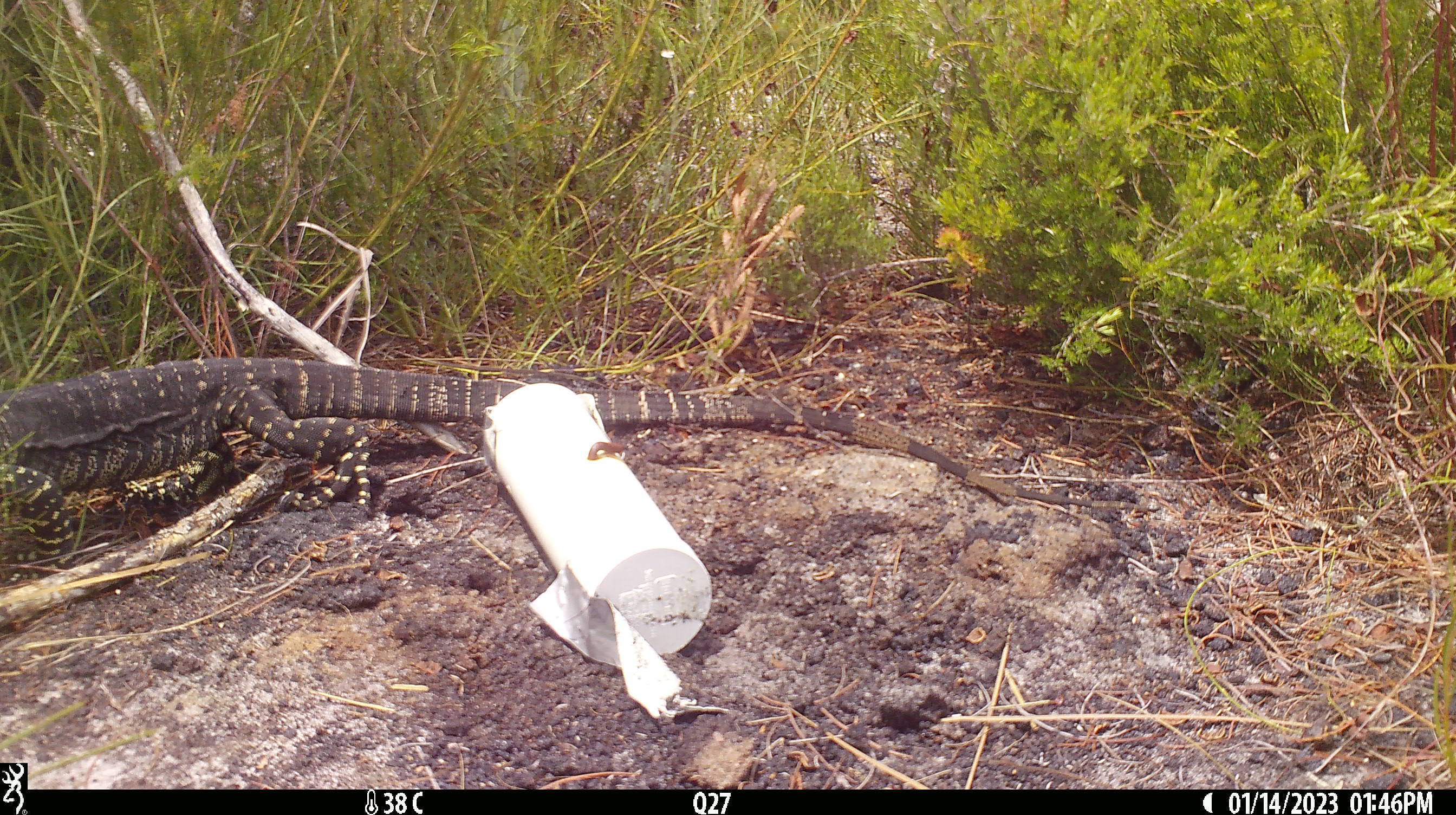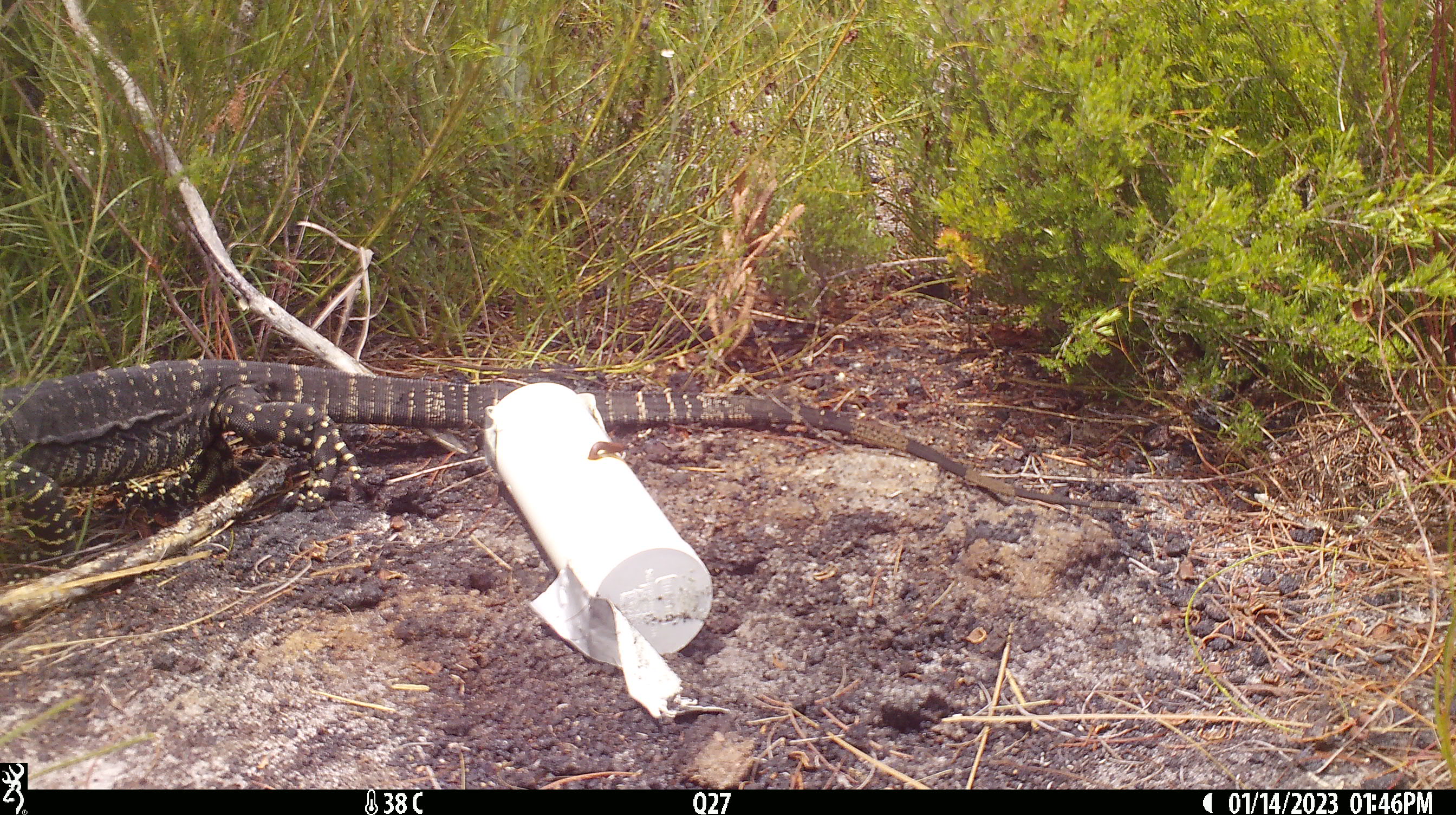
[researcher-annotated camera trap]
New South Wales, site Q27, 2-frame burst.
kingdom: Animalia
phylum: Chordata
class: Reptilia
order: Squamata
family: Varanidae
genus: Varanus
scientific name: Varanus varius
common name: lace monitor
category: goanna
Goanna (lace monitor) (Varanus varius).